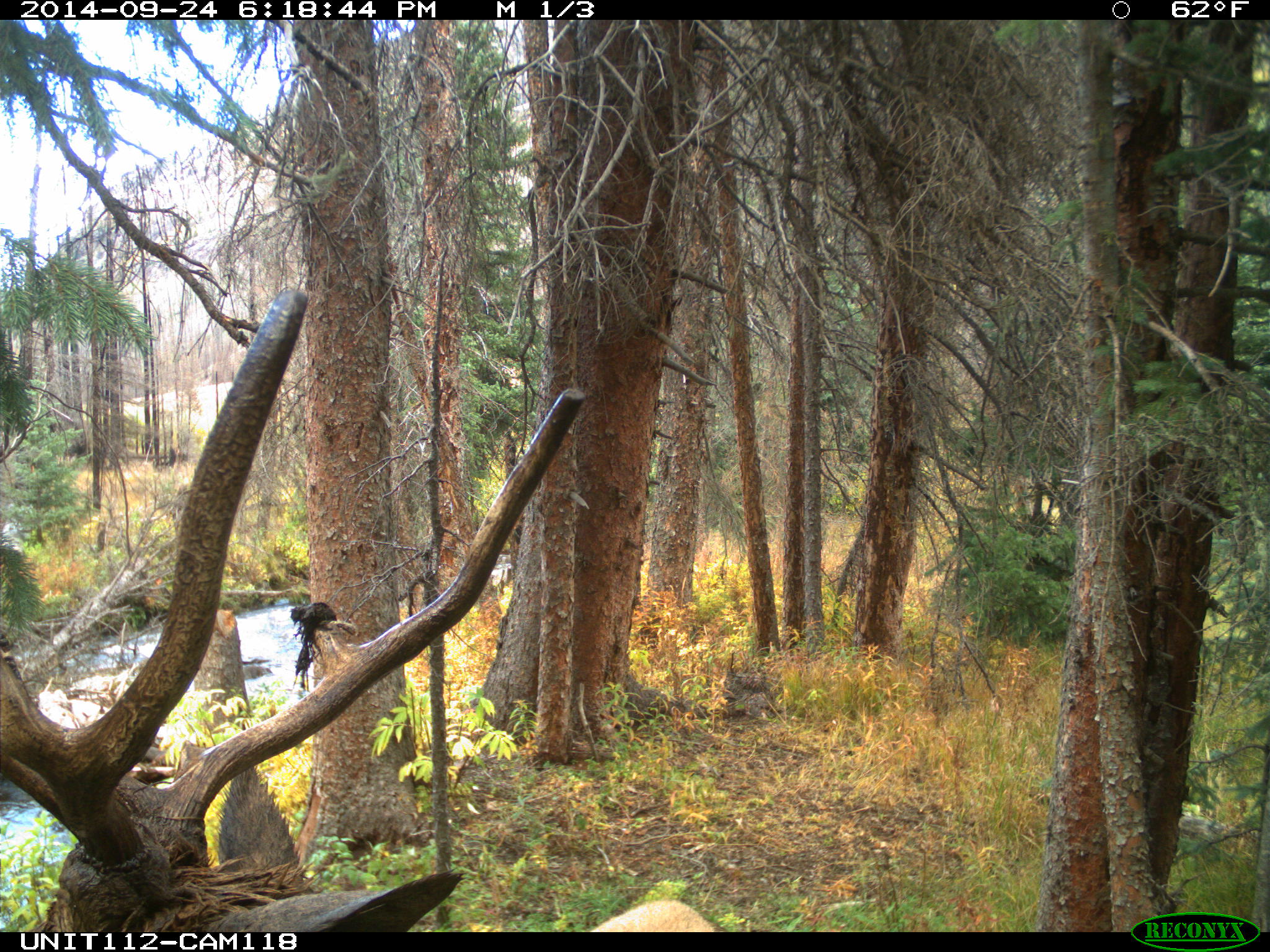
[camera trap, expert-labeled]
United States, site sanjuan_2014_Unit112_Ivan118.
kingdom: Animalia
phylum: Chordata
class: Mammalia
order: Artiodactyla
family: Cervidae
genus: Cervus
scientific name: Cervus elaphus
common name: red deer